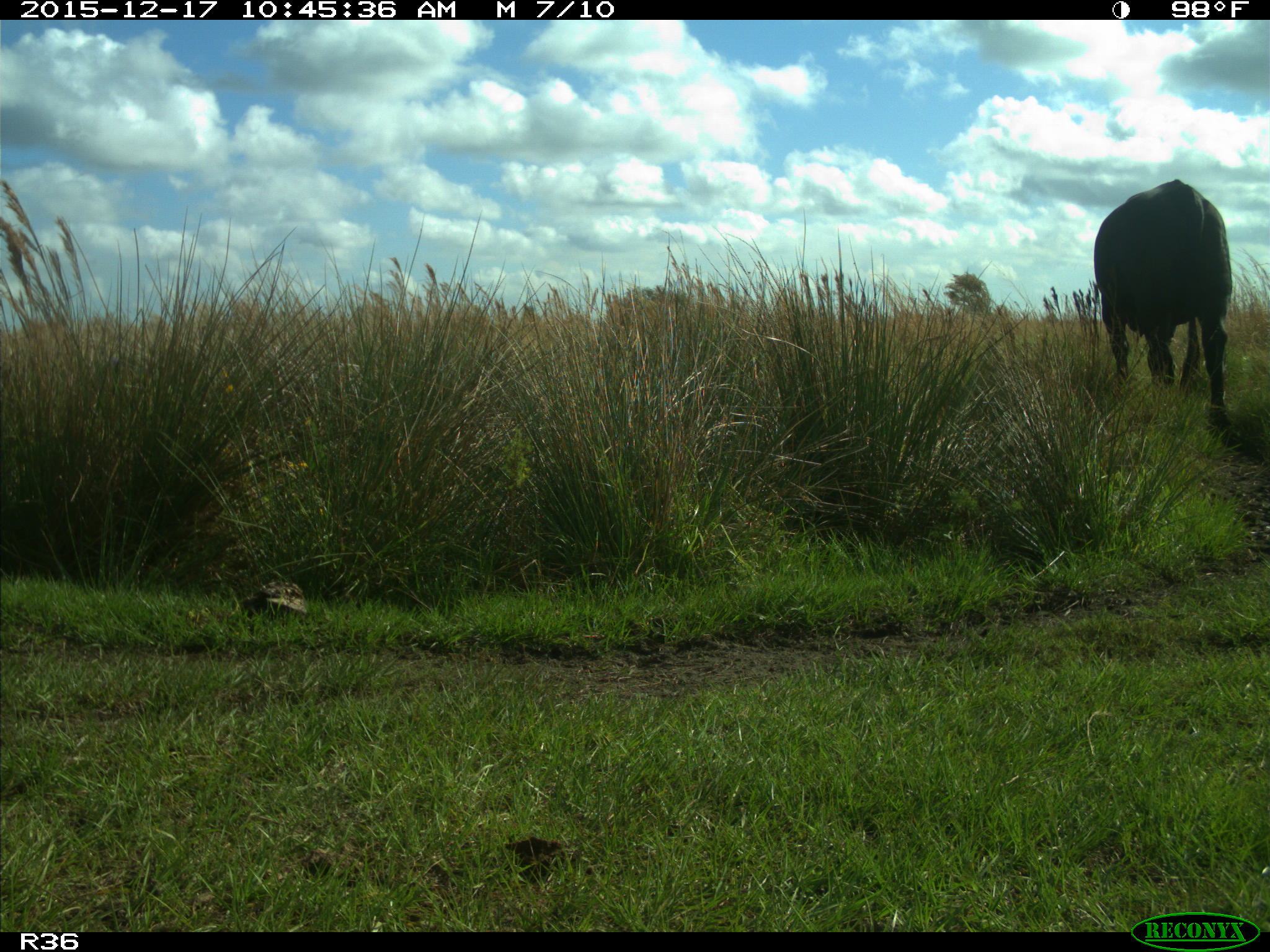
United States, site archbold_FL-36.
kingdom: Animalia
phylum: Chordata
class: Mammalia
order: Artiodactyla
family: Bovidae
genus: Bos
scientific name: Bos taurus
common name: domestic cow